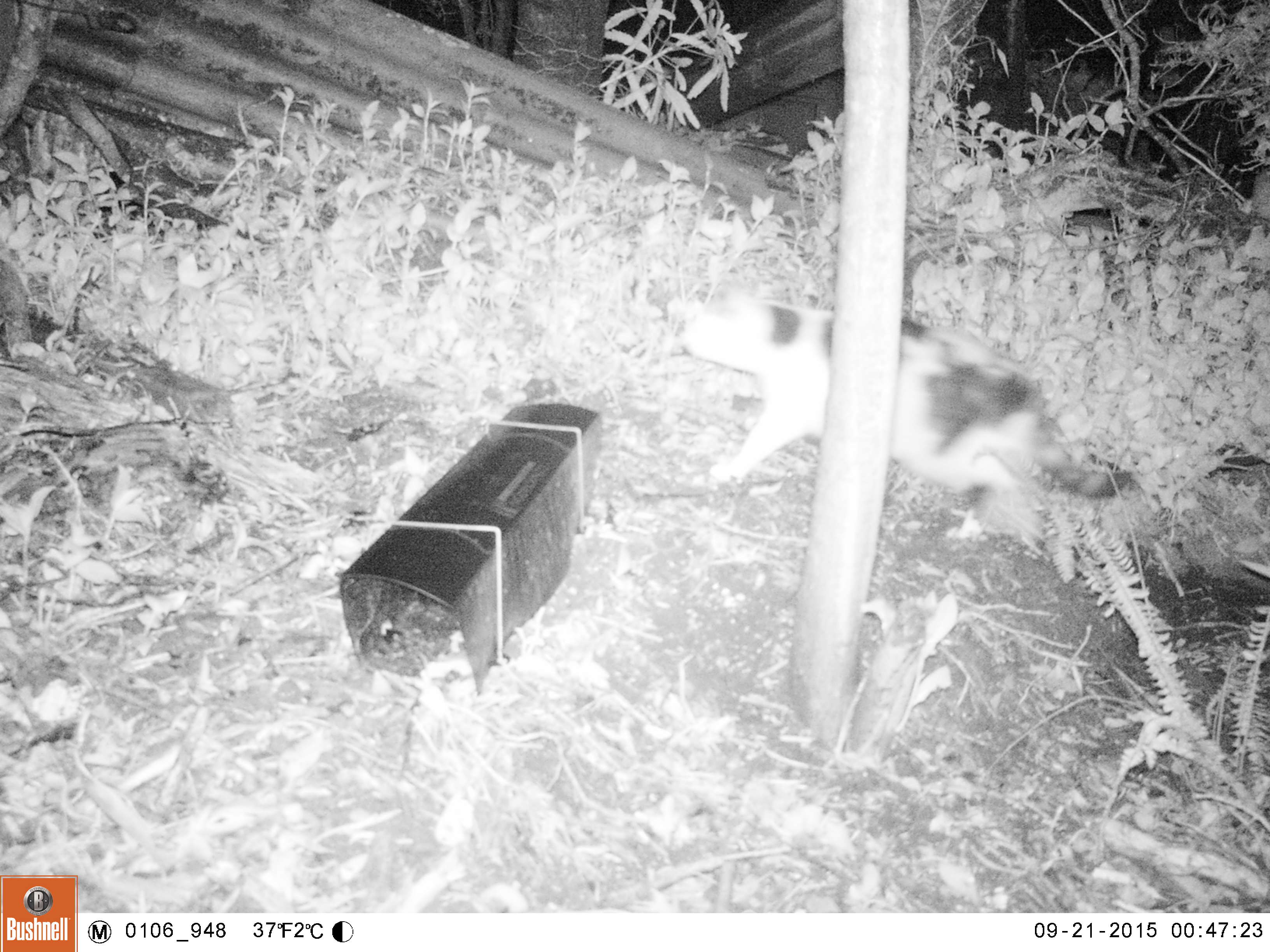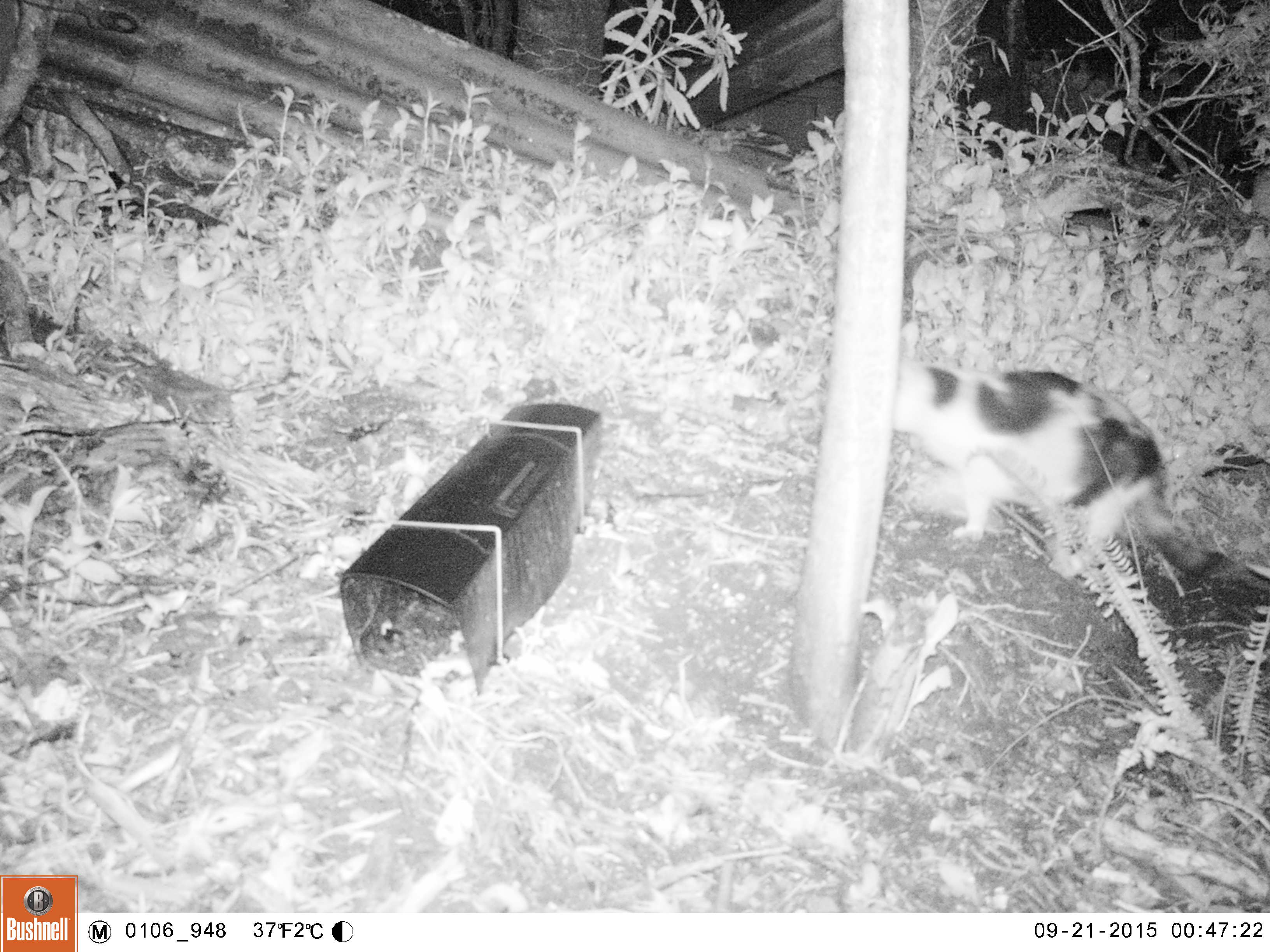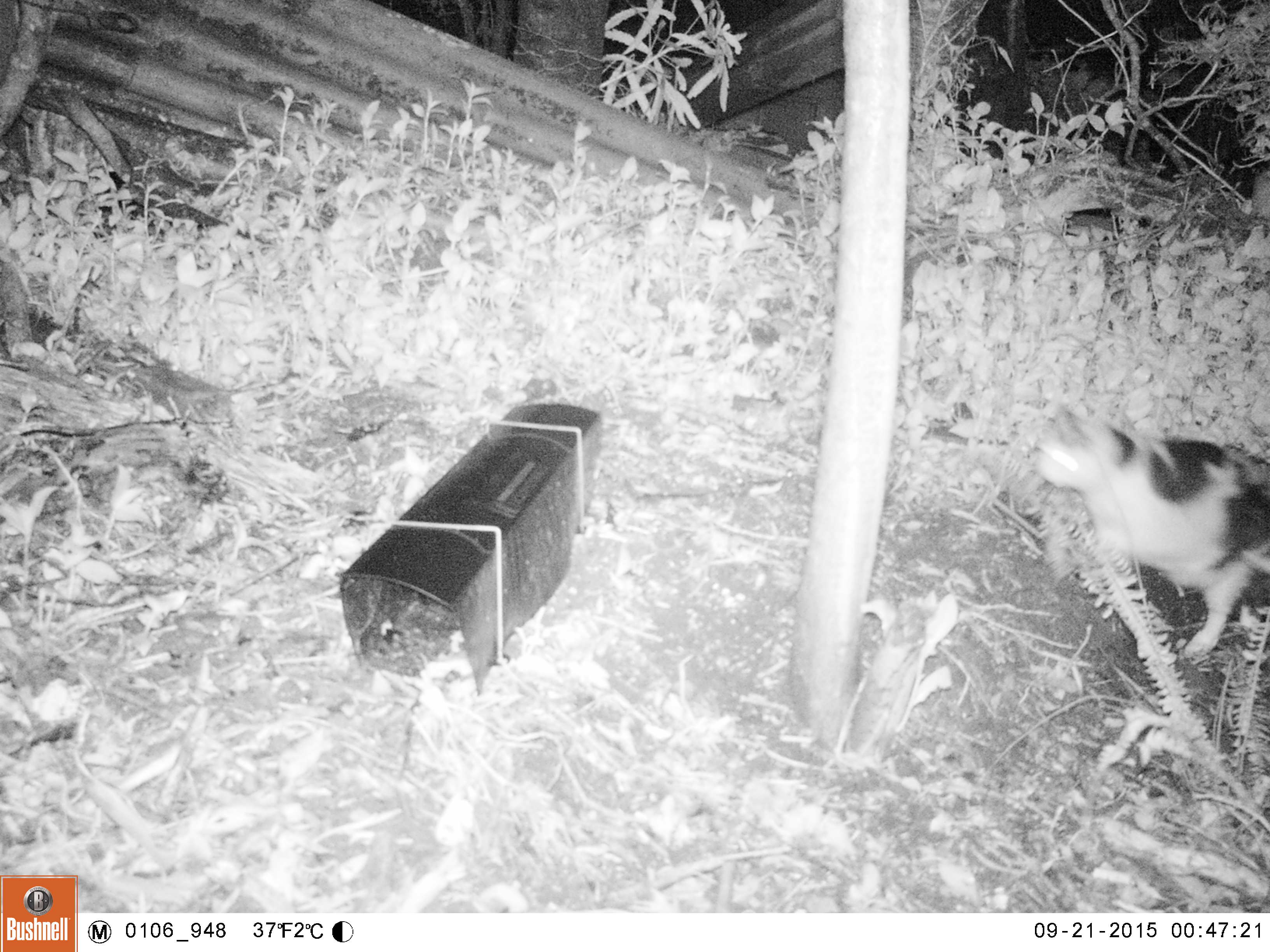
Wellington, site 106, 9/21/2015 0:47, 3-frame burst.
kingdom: Animalia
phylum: Chordata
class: Mammalia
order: Carnivora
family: Felidae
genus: Felis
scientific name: Felis catus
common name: cat